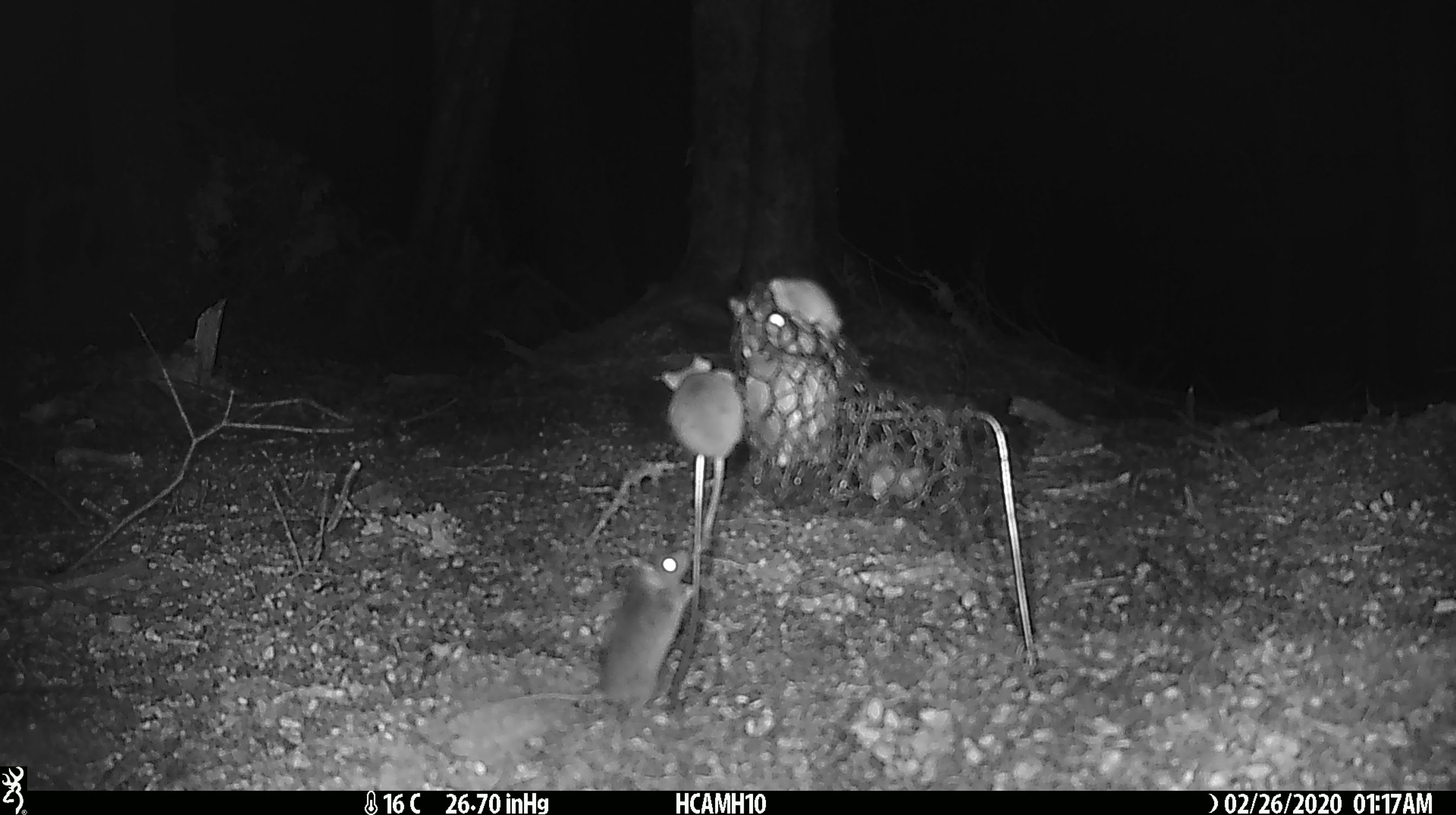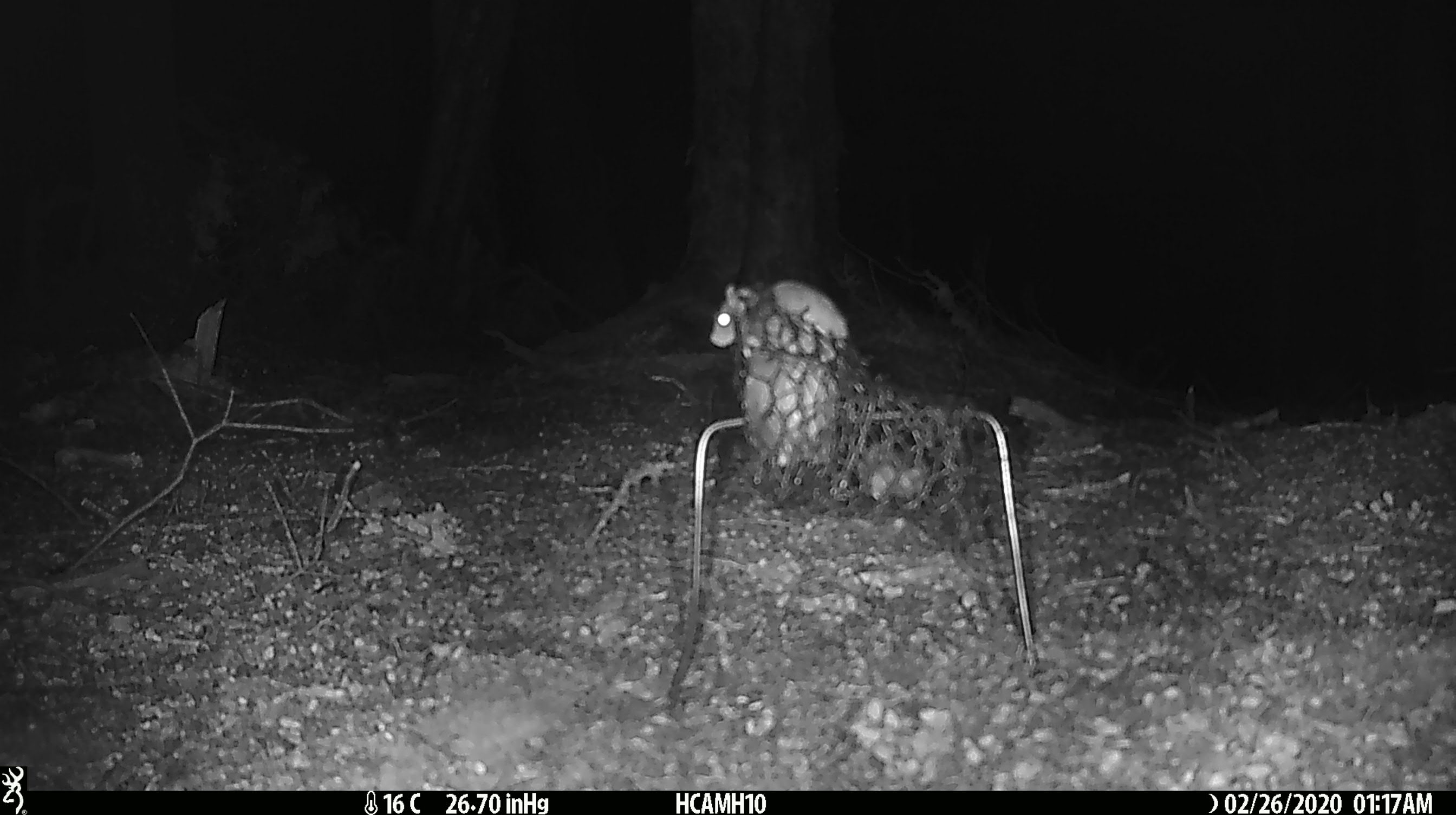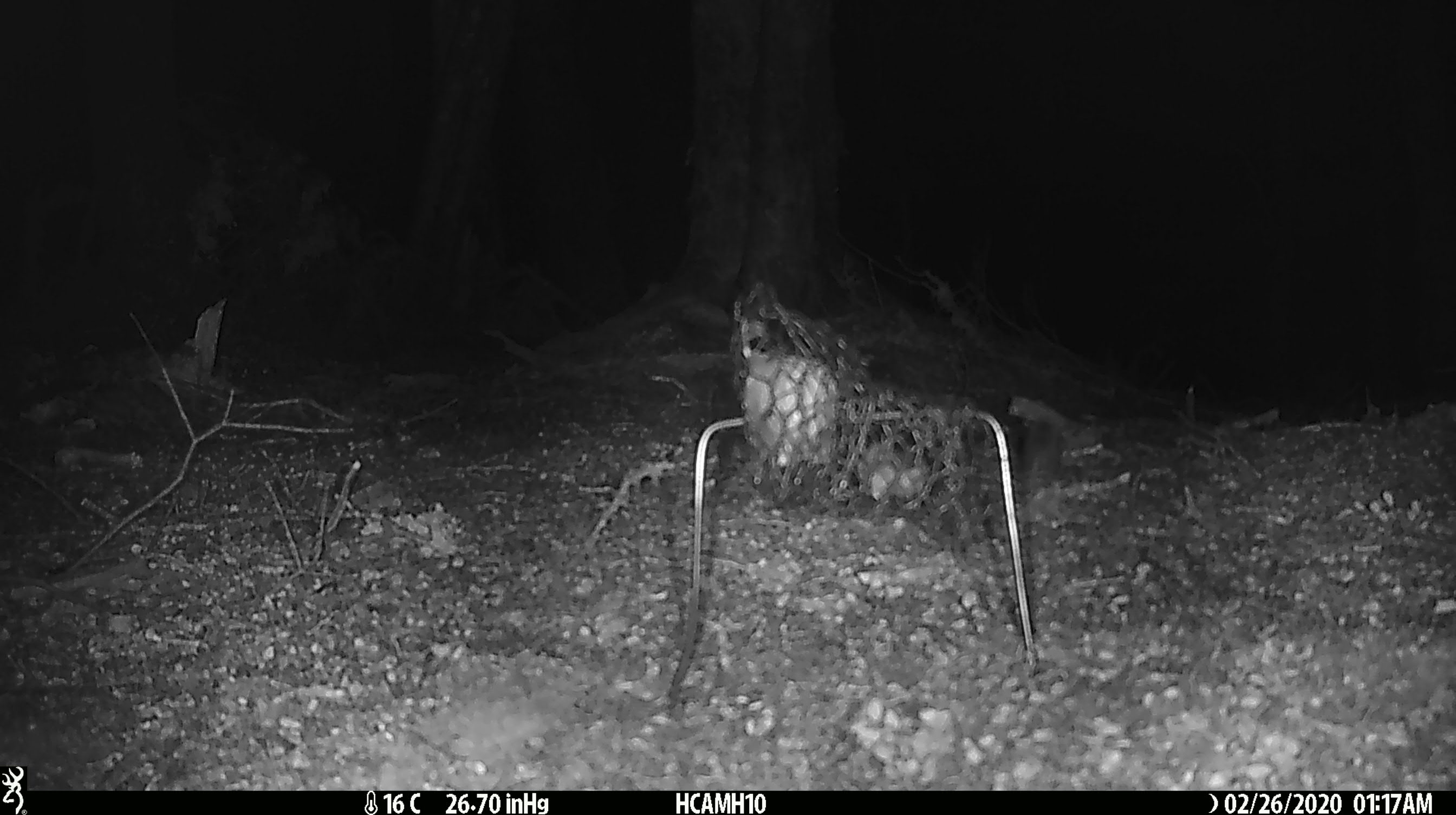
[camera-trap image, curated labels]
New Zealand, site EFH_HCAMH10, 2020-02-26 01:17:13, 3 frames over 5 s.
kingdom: Animalia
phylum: Chordata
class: Mammalia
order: Rodentia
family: Muridae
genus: Mus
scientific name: Mus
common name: mouse